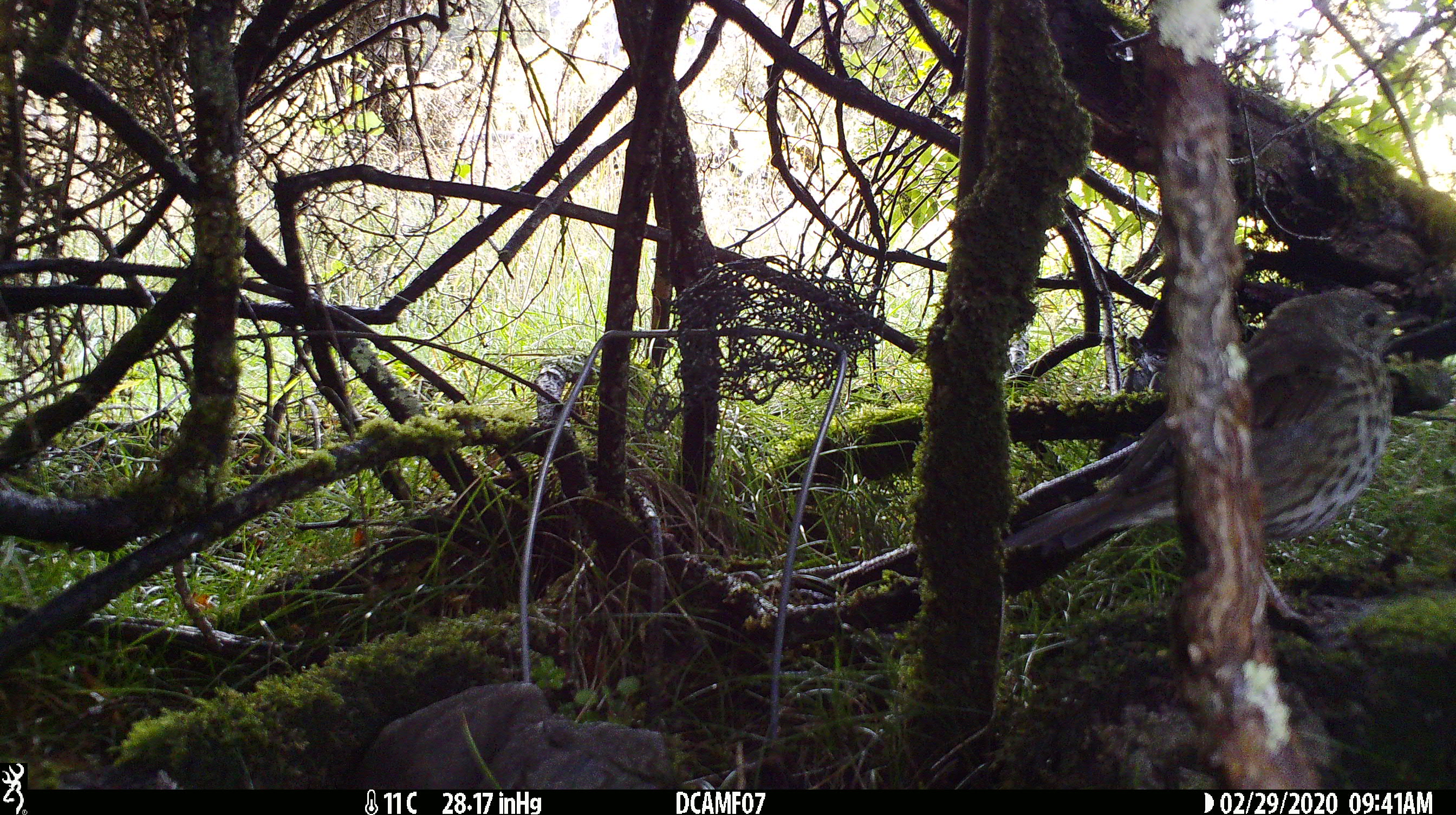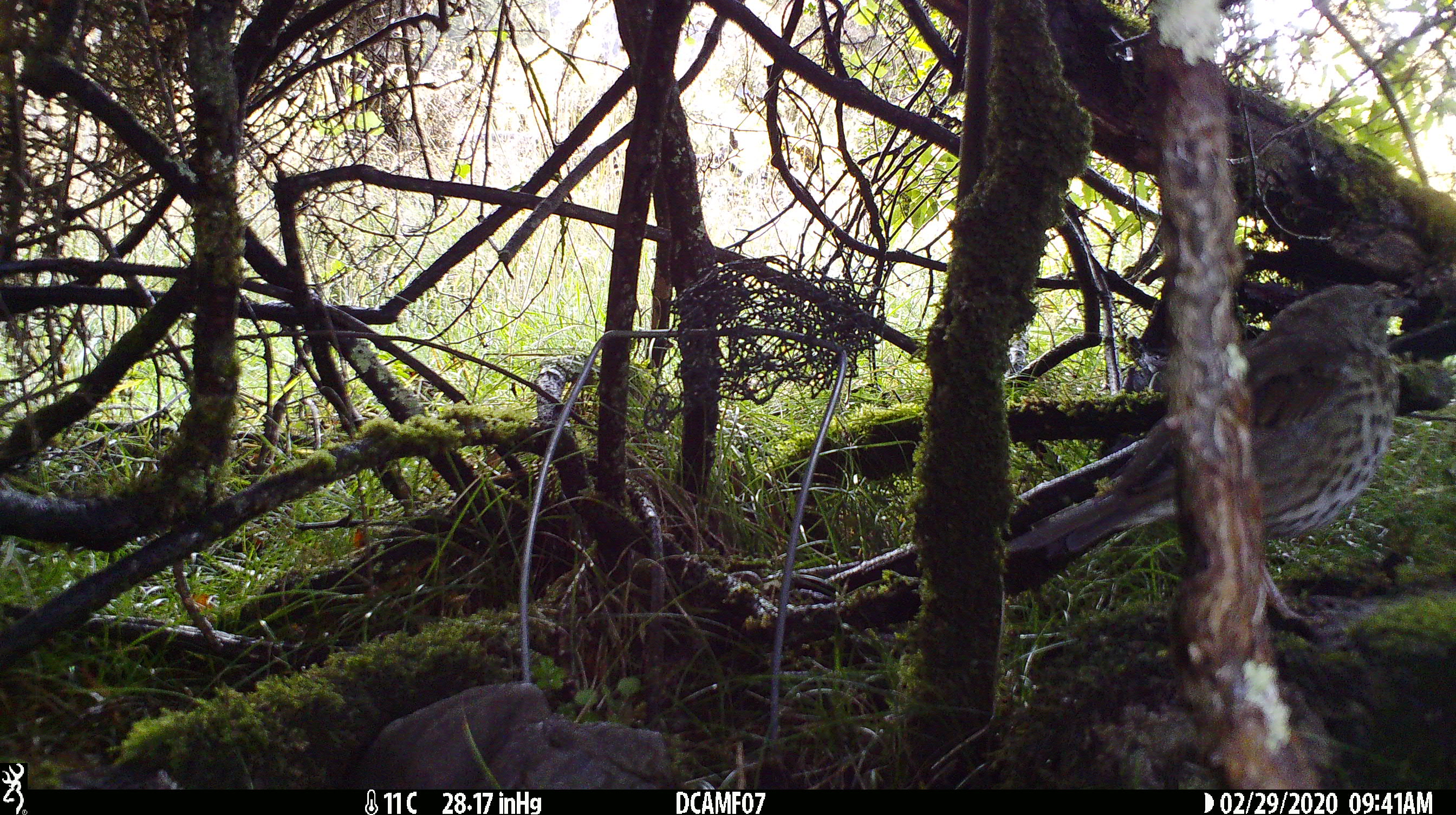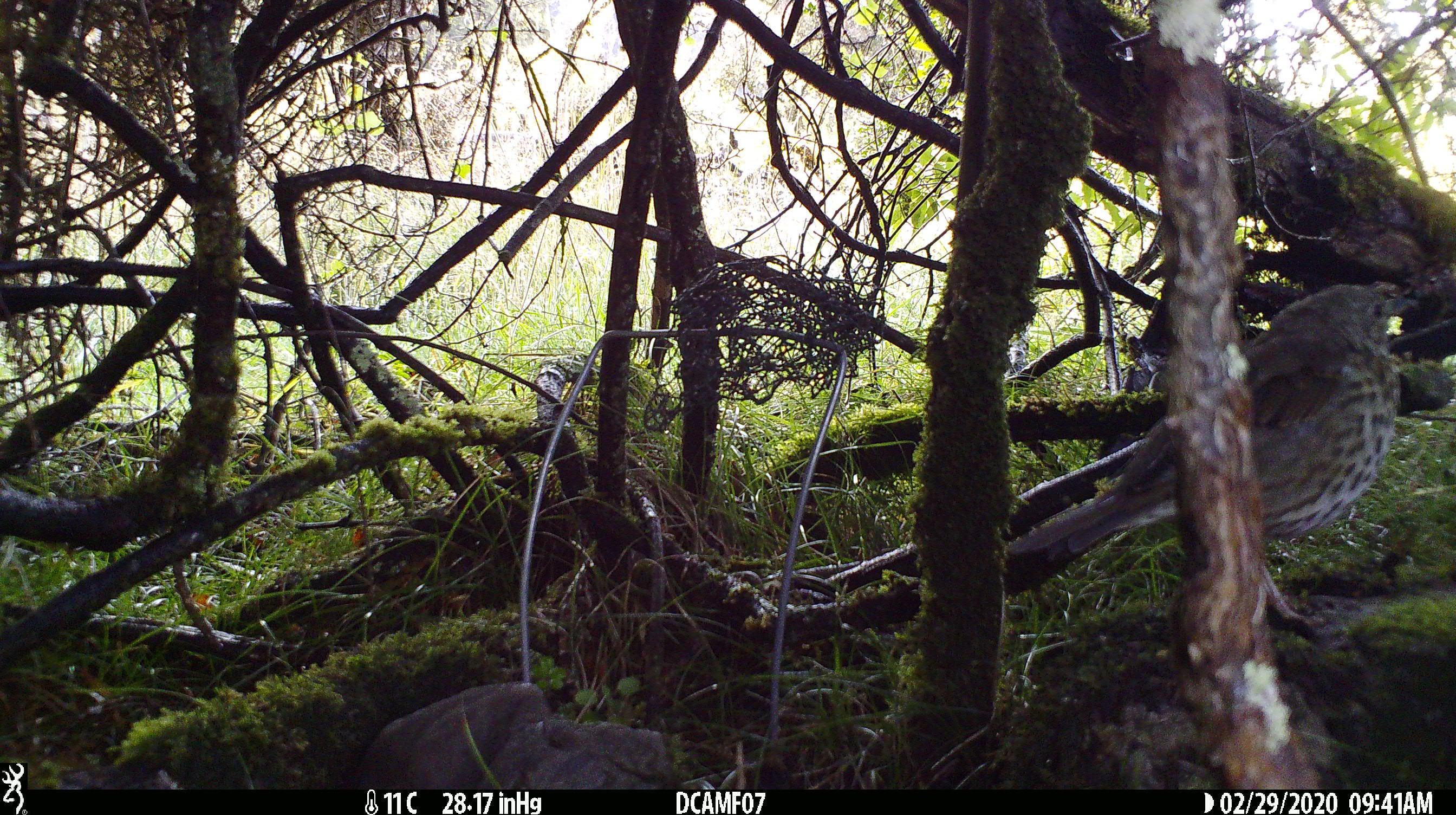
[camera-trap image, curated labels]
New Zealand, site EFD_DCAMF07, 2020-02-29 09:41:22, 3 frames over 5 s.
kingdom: Animalia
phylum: Chordata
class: Aves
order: Passeriformes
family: Turdidae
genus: Turdus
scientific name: Turdus philomelos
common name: song thrush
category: thrush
Thrush (song thrush) (Turdus philomelos).